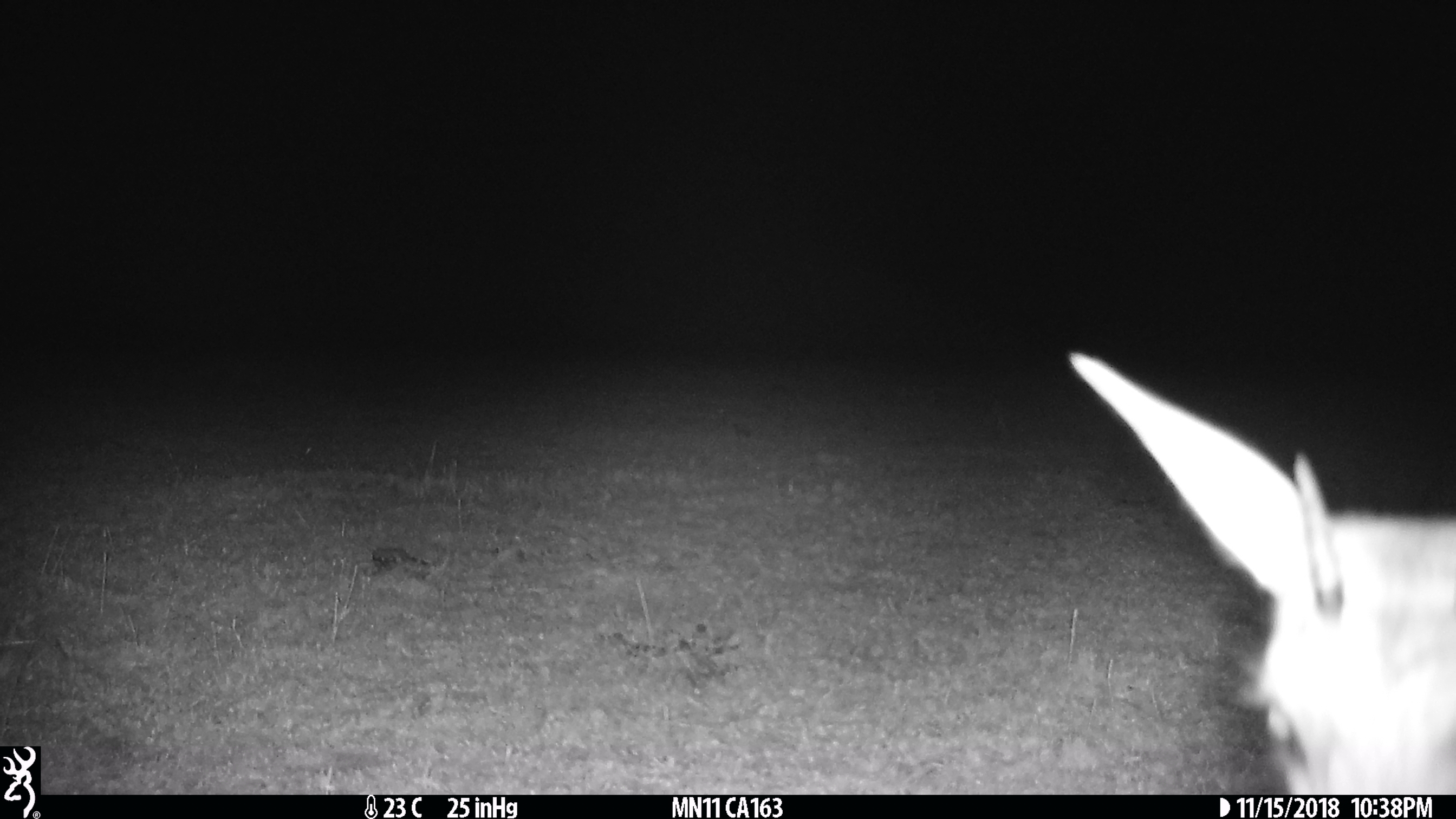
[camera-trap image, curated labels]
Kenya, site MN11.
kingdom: Animalia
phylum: Chordata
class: Mammalia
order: Artiodactyla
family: Bovidae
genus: Eudorcas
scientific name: Eudorcas thomsonii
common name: thomon's gazelle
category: gazelle thomsons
Gazelle thomsons (thomon's gazelle) (Eudorcas thomsonii).